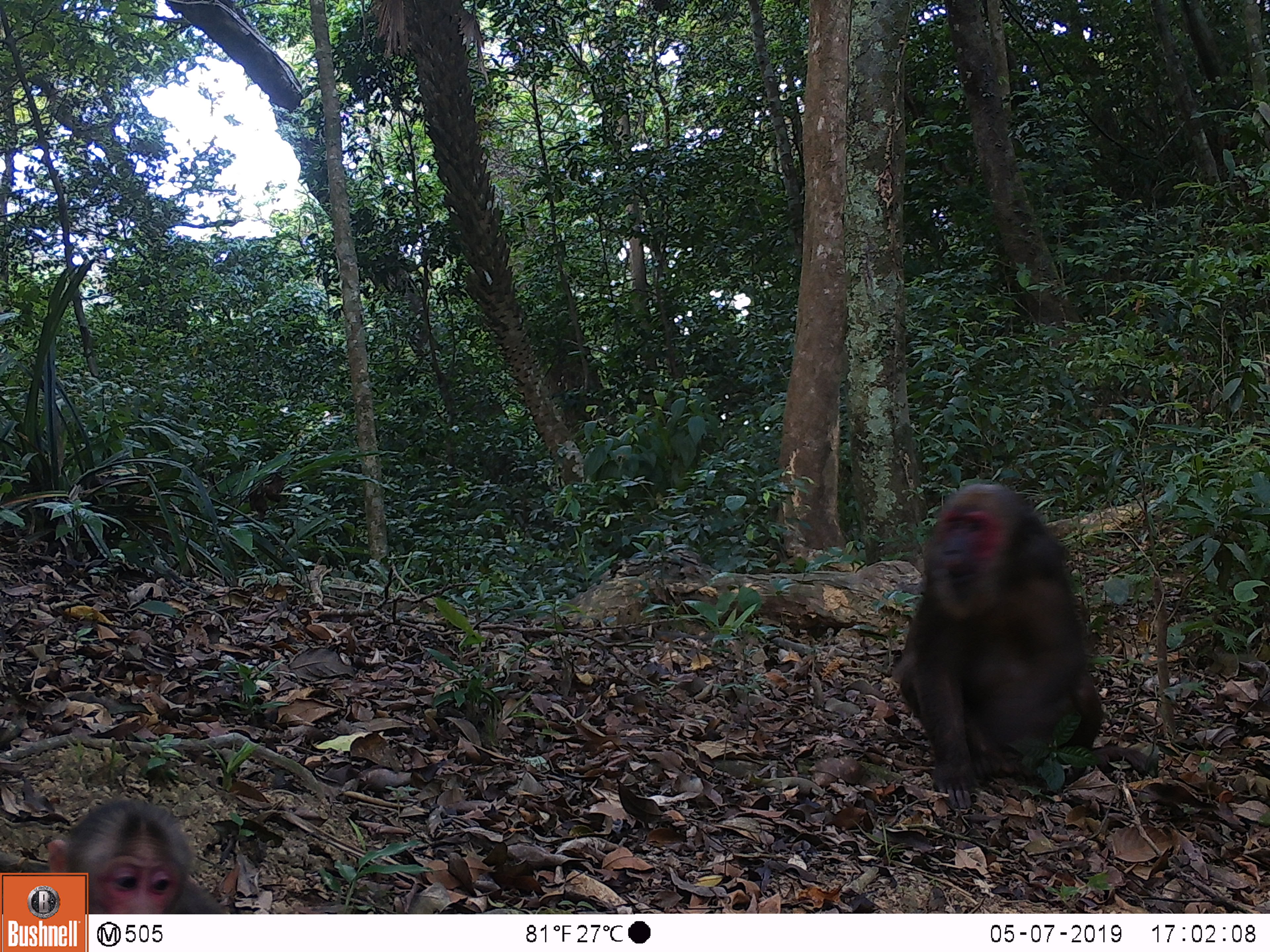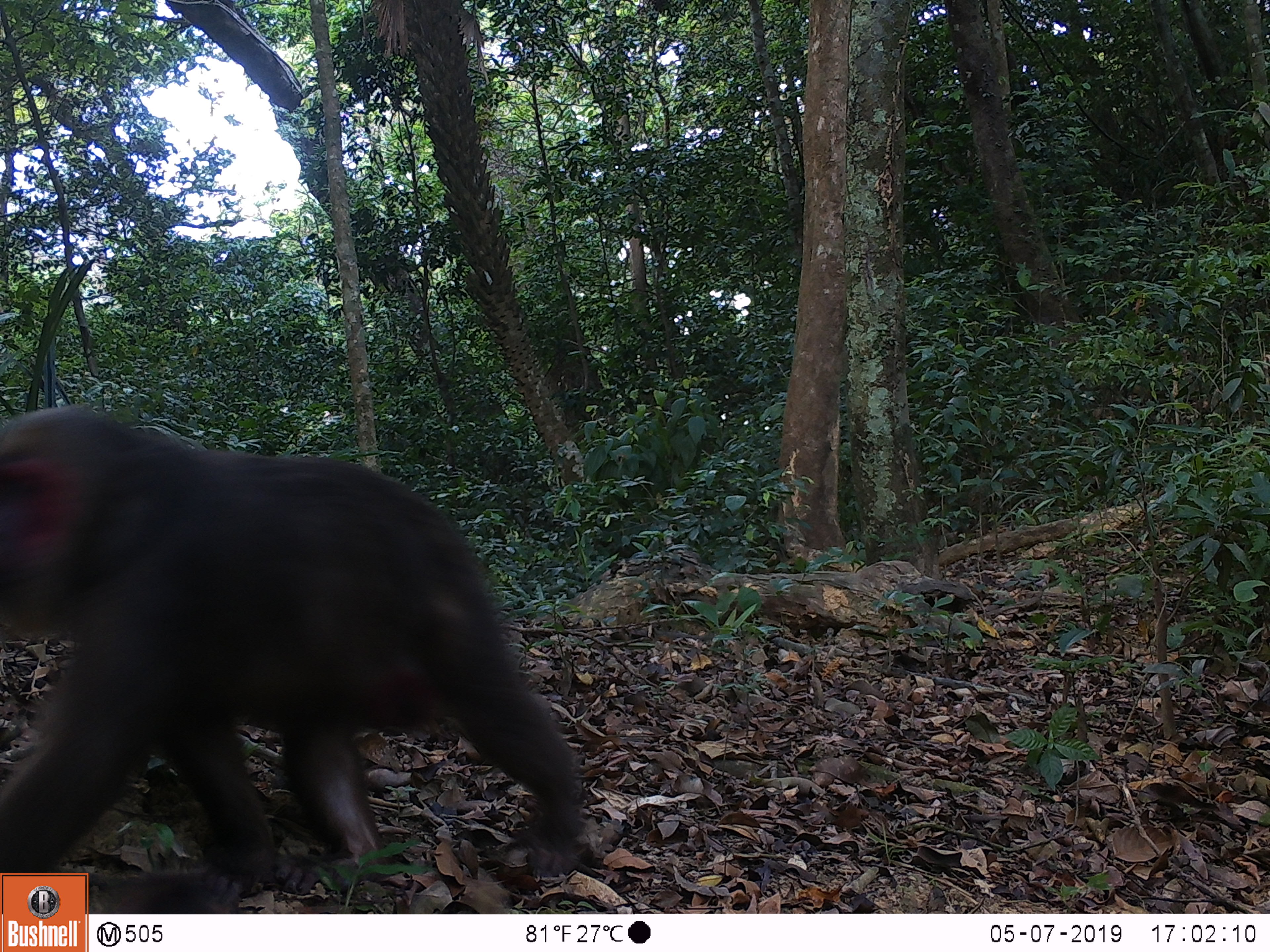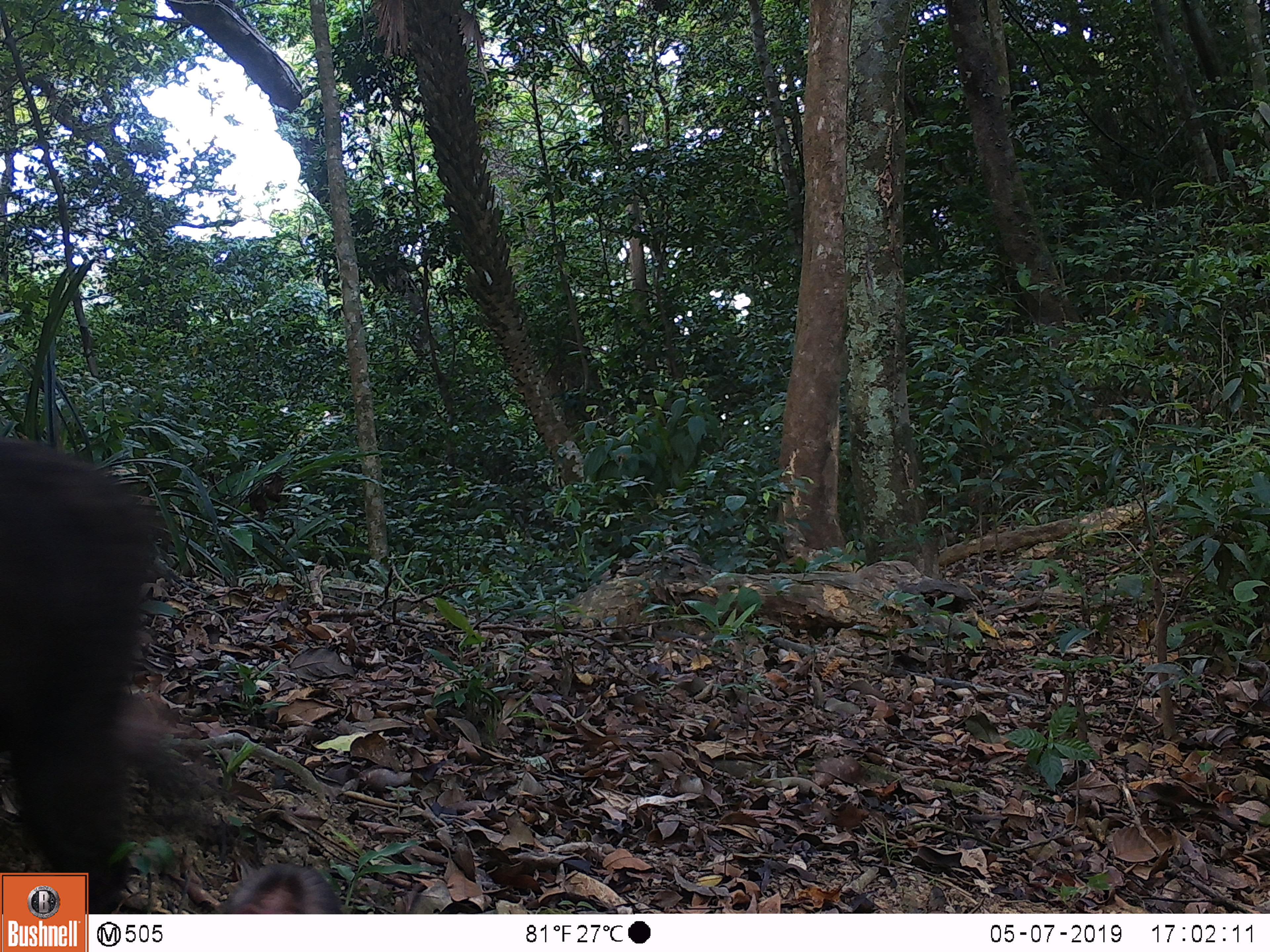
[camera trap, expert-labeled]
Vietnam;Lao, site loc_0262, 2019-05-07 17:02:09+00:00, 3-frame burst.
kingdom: Animalia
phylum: Chordata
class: Mammalia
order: Primates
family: Cercopithecidae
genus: Macaca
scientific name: Macaca arctoides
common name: stump-tailed macaque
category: stump tailed macaque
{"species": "stump tailed macaque (stump-tailed macaque) (Macaca arctoides)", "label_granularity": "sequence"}